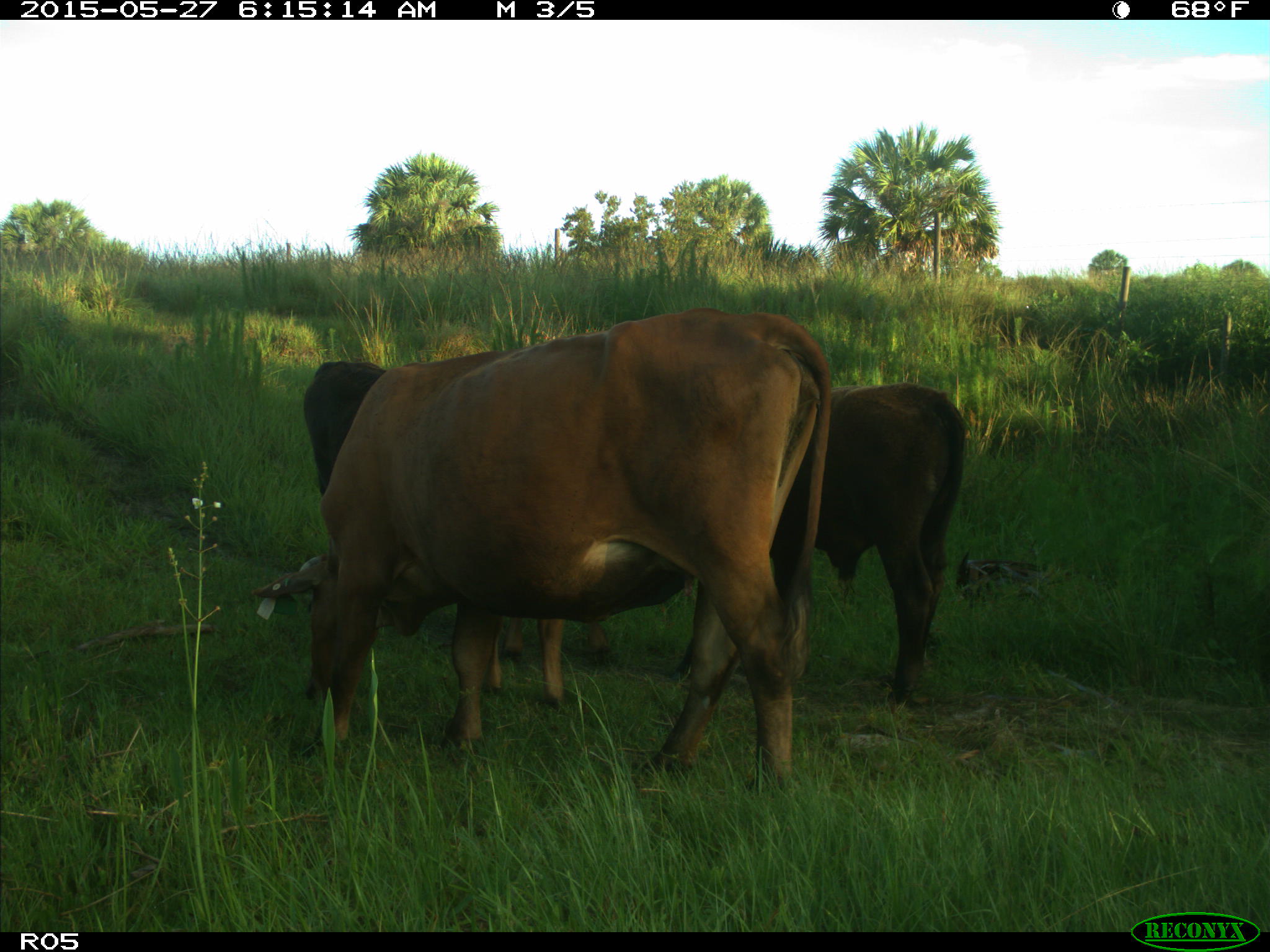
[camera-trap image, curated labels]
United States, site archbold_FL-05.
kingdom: Animalia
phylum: Chordata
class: Mammalia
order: Artiodactyla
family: Bovidae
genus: Bos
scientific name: Bos taurus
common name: domestic cow